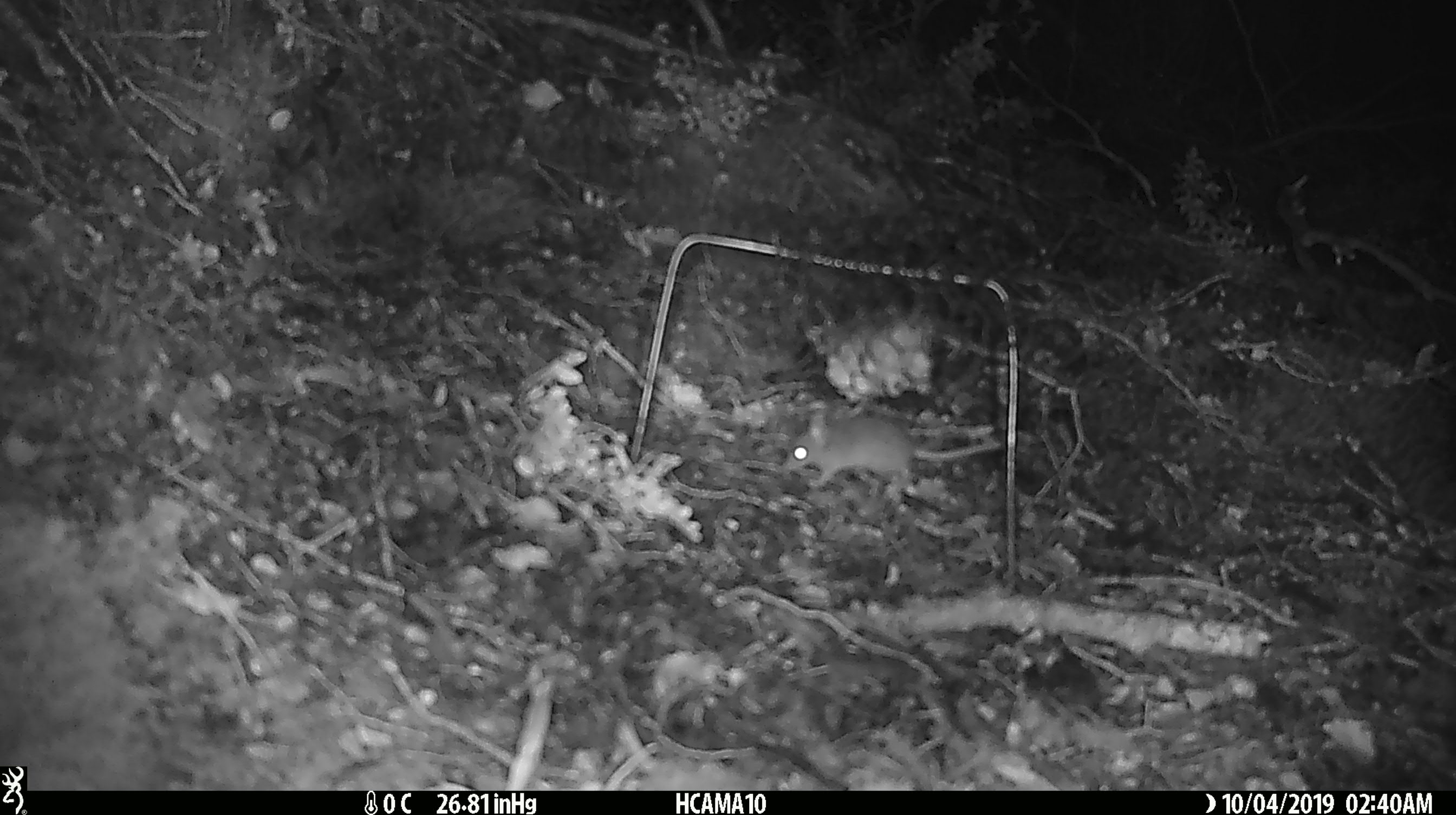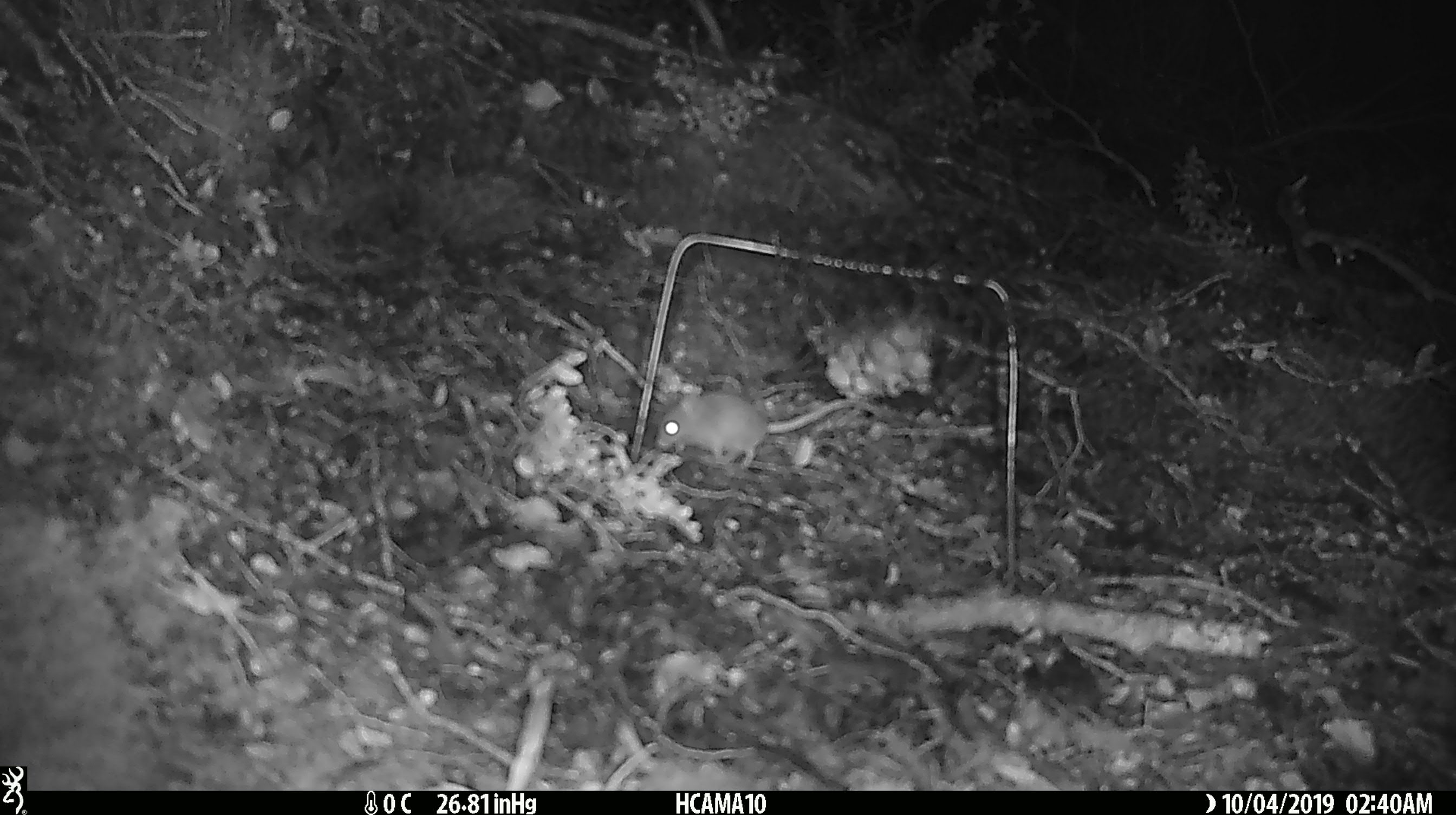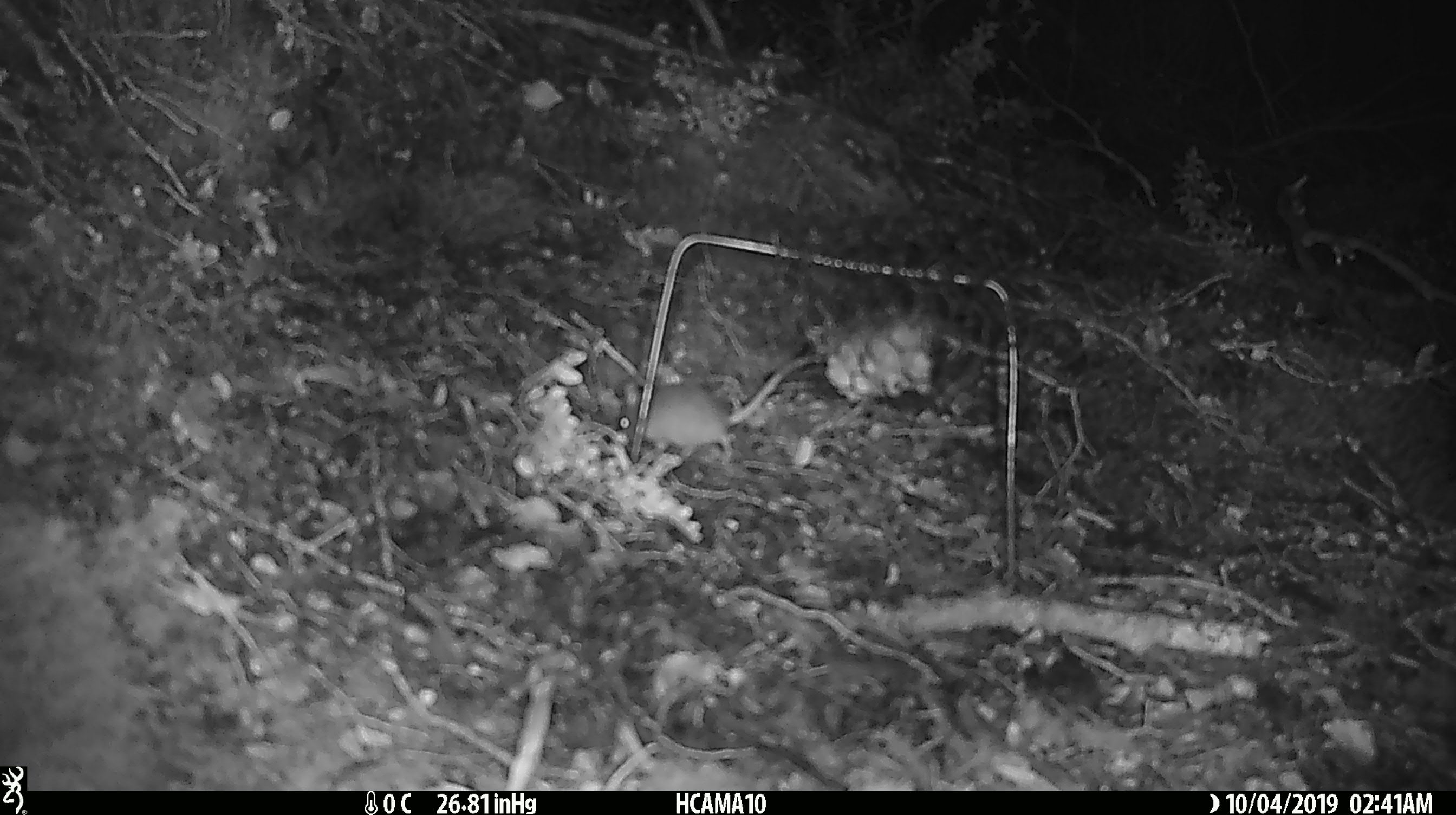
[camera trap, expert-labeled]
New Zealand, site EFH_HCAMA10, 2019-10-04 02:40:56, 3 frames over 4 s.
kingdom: Animalia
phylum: Chordata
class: Mammalia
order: Rodentia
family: Muridae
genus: Mus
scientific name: Mus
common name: mouse